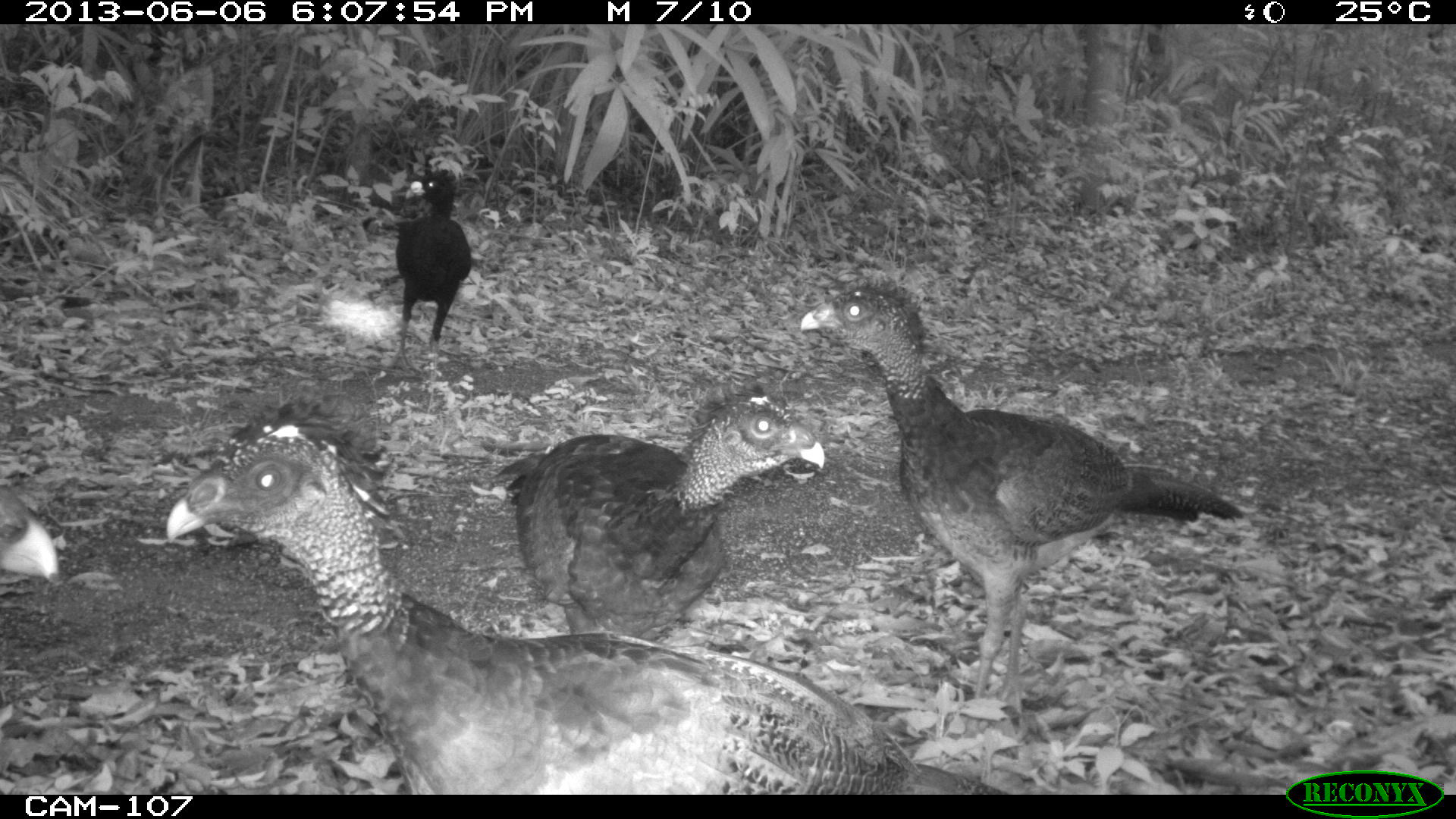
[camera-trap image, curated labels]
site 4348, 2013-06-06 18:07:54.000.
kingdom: Animalia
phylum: Chordata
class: Aves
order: Galliformes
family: Cracidae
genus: Crax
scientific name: Crax rubra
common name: great curassow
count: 5